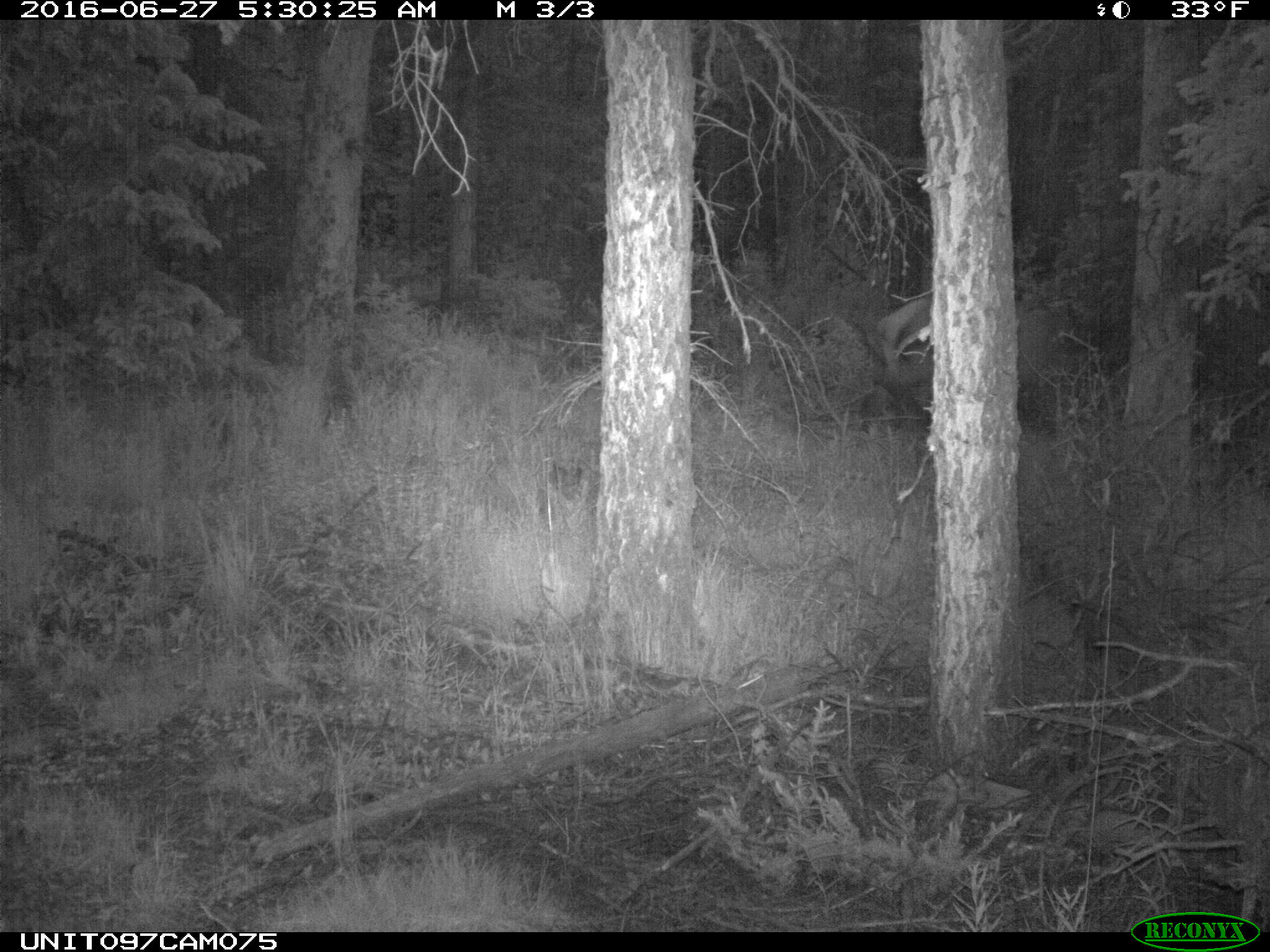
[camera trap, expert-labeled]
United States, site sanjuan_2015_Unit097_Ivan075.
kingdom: Animalia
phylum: Chordata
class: Mammalia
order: Artiodactyla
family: Cervidae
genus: Cervus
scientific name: Cervus elaphus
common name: red deer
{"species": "Cervus elaphus (red deer)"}